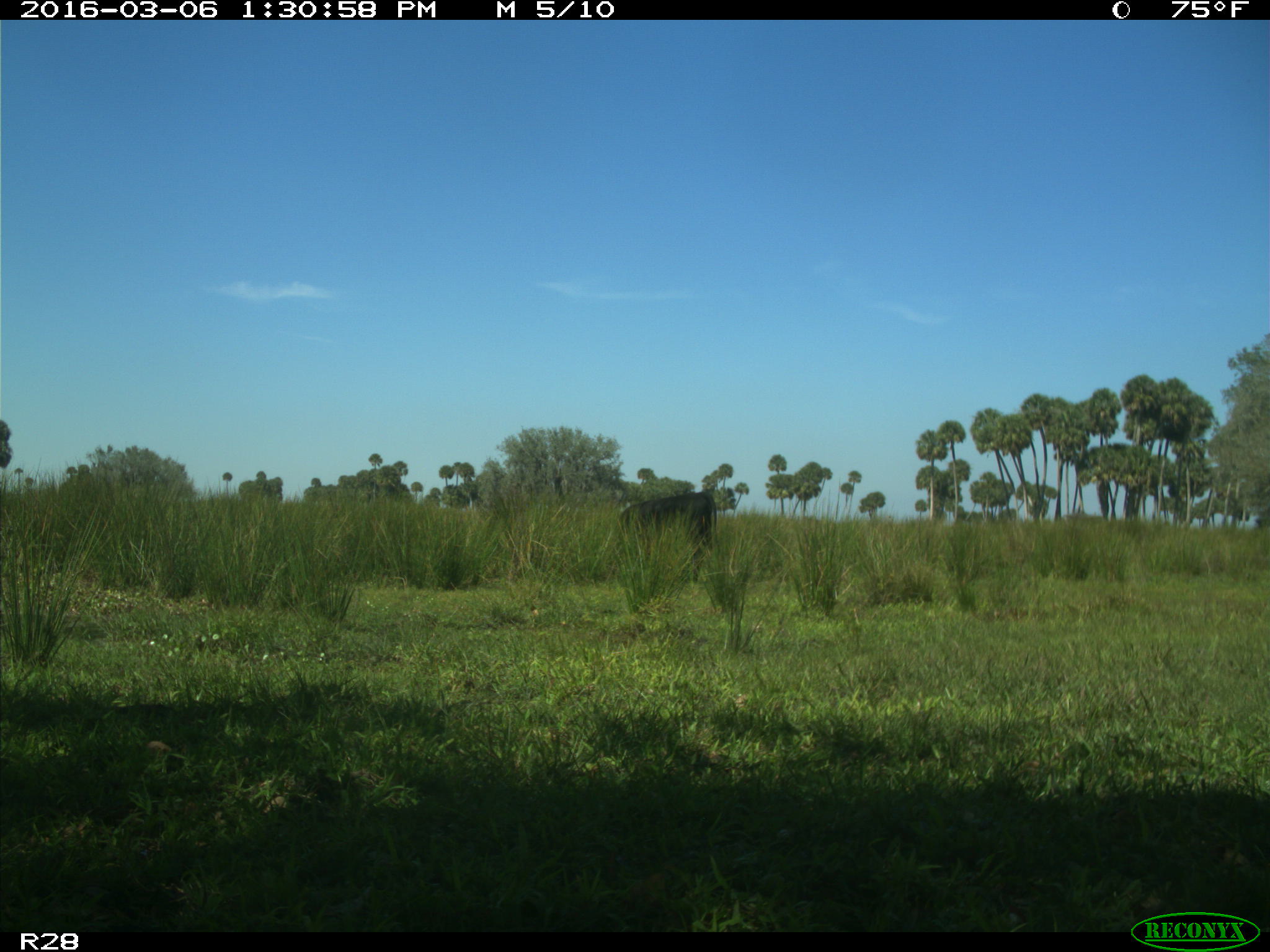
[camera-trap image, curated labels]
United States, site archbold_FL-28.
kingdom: Animalia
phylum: Chordata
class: Mammalia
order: Artiodactyla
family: Bovidae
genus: Bos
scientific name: Bos taurus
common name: domestic cow